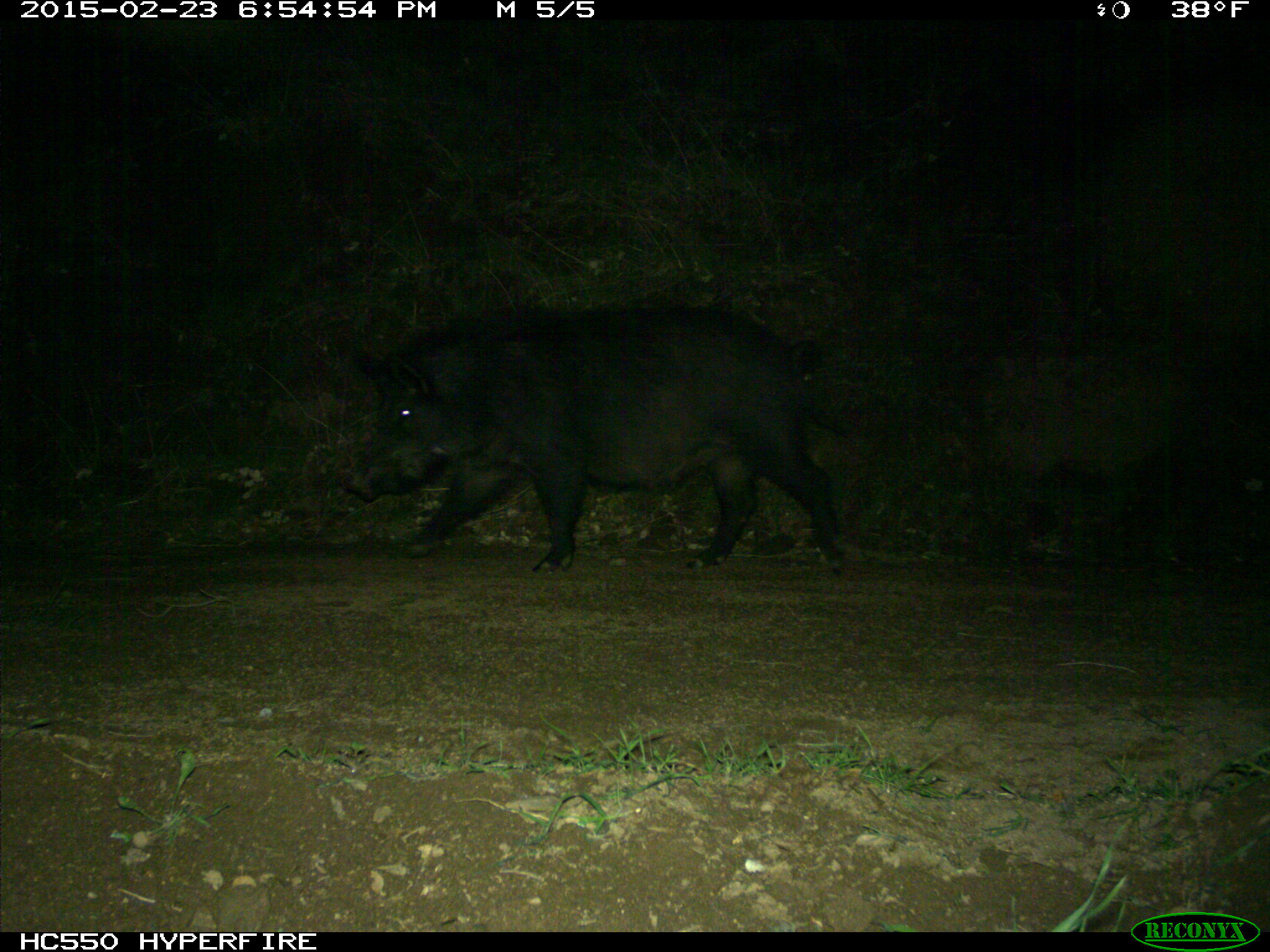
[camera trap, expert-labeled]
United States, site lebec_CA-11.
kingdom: Animalia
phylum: Chordata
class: Mammalia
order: Artiodactyla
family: Suidae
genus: Sus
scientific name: Sus scrofa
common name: wild boar